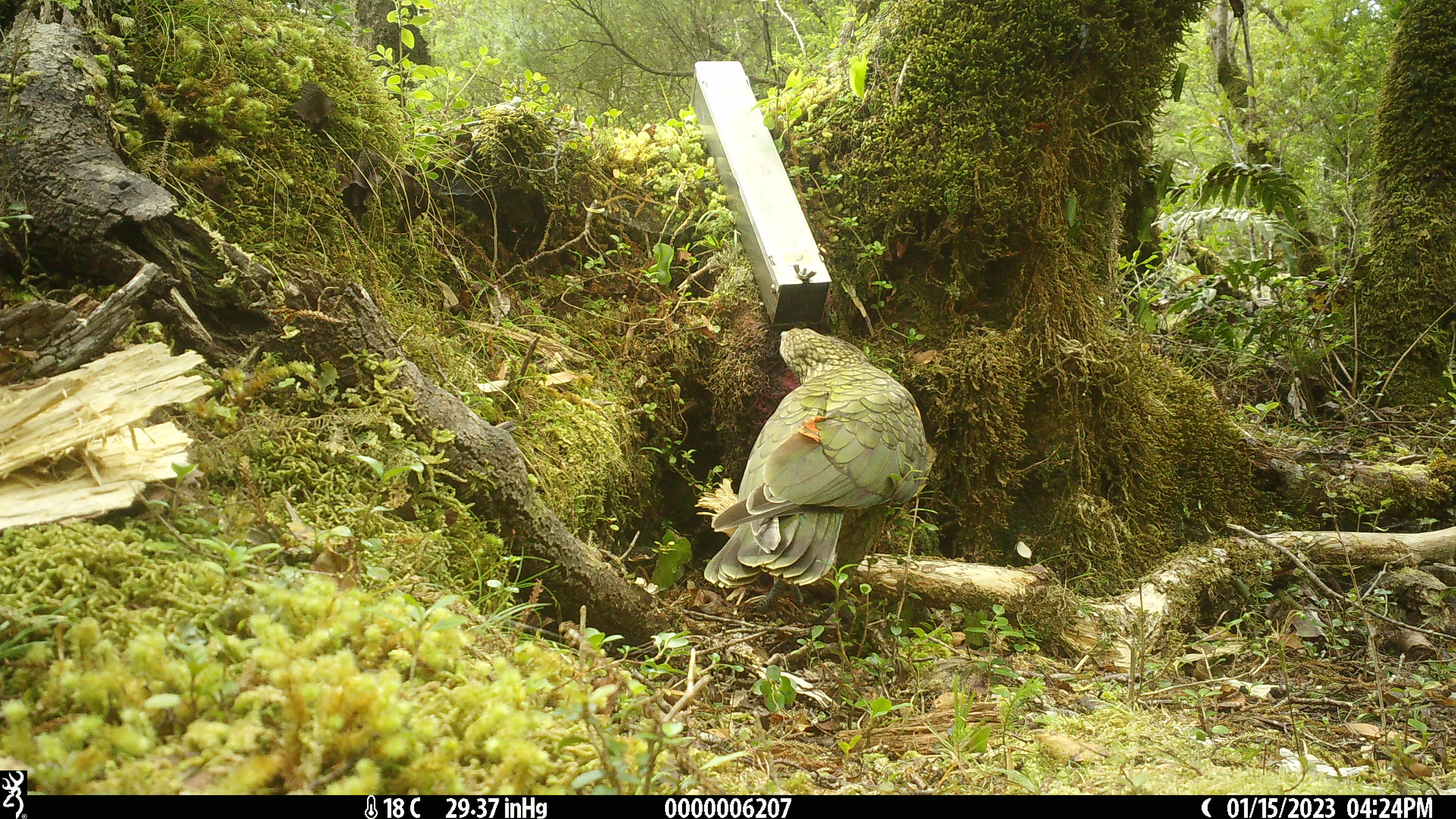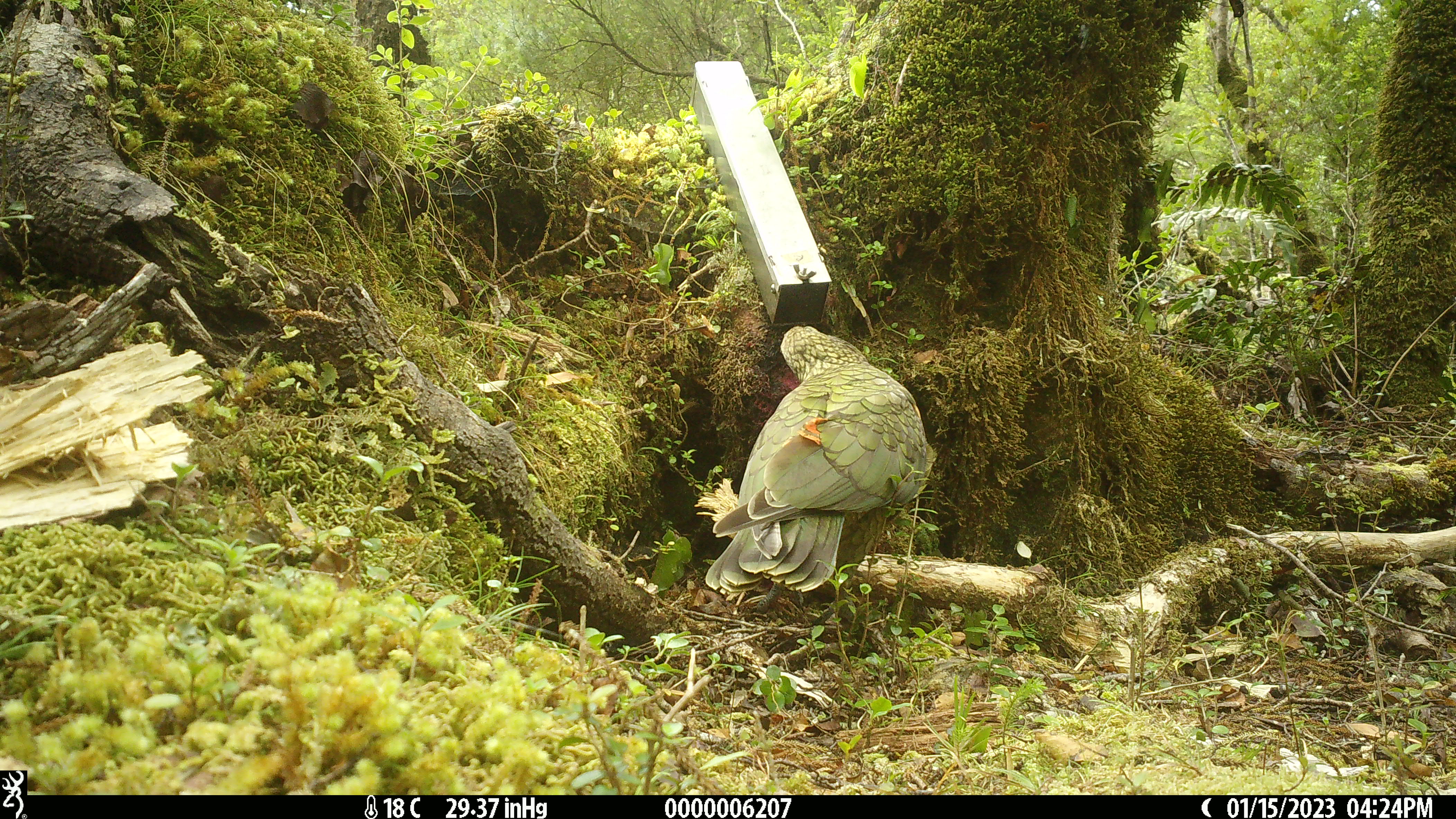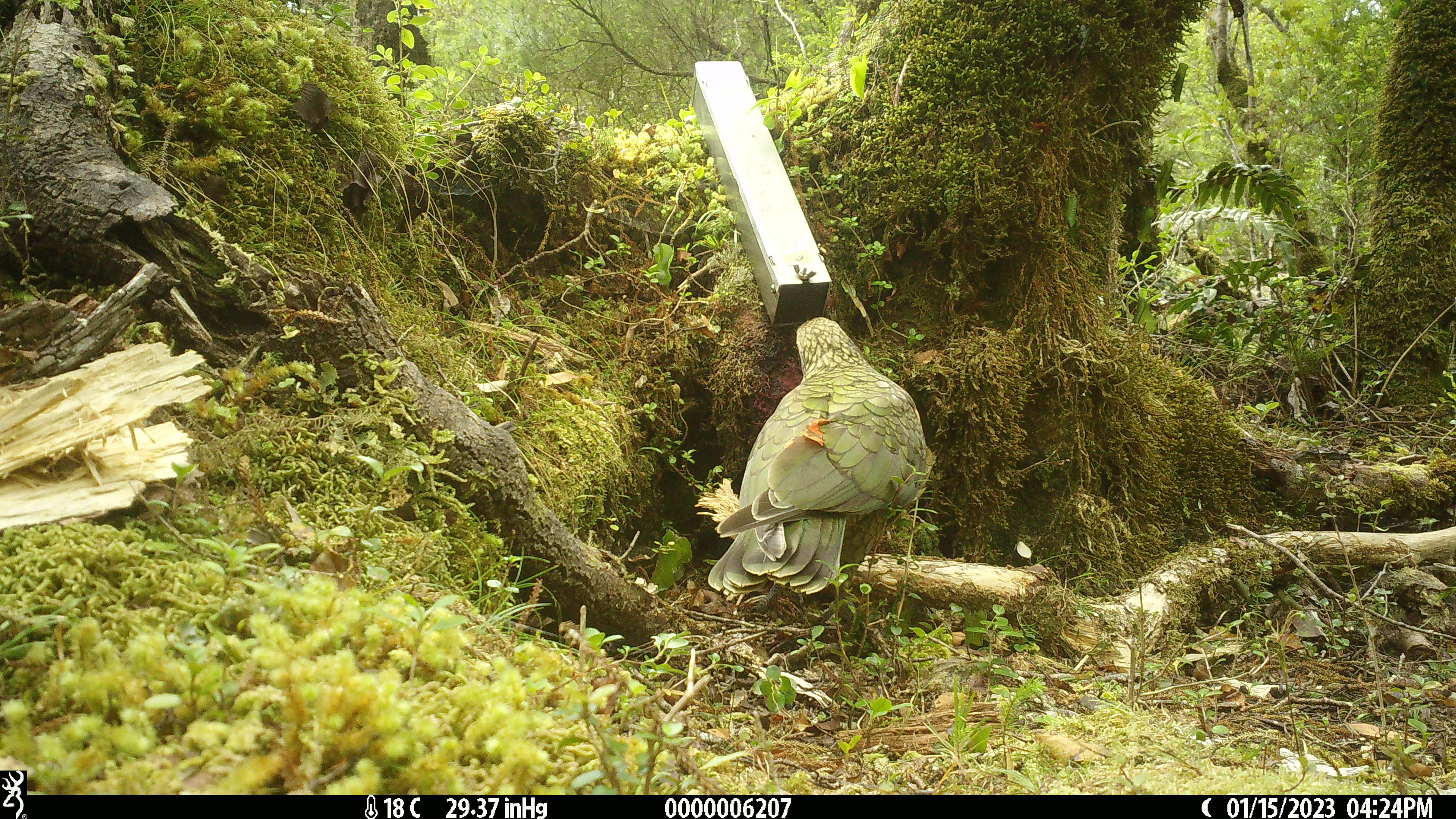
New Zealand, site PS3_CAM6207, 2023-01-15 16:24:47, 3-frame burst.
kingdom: Animalia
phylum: Chordata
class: Aves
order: Psittaciformes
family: Strigopidae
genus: Nestor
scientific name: Nestor notabilis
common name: kea